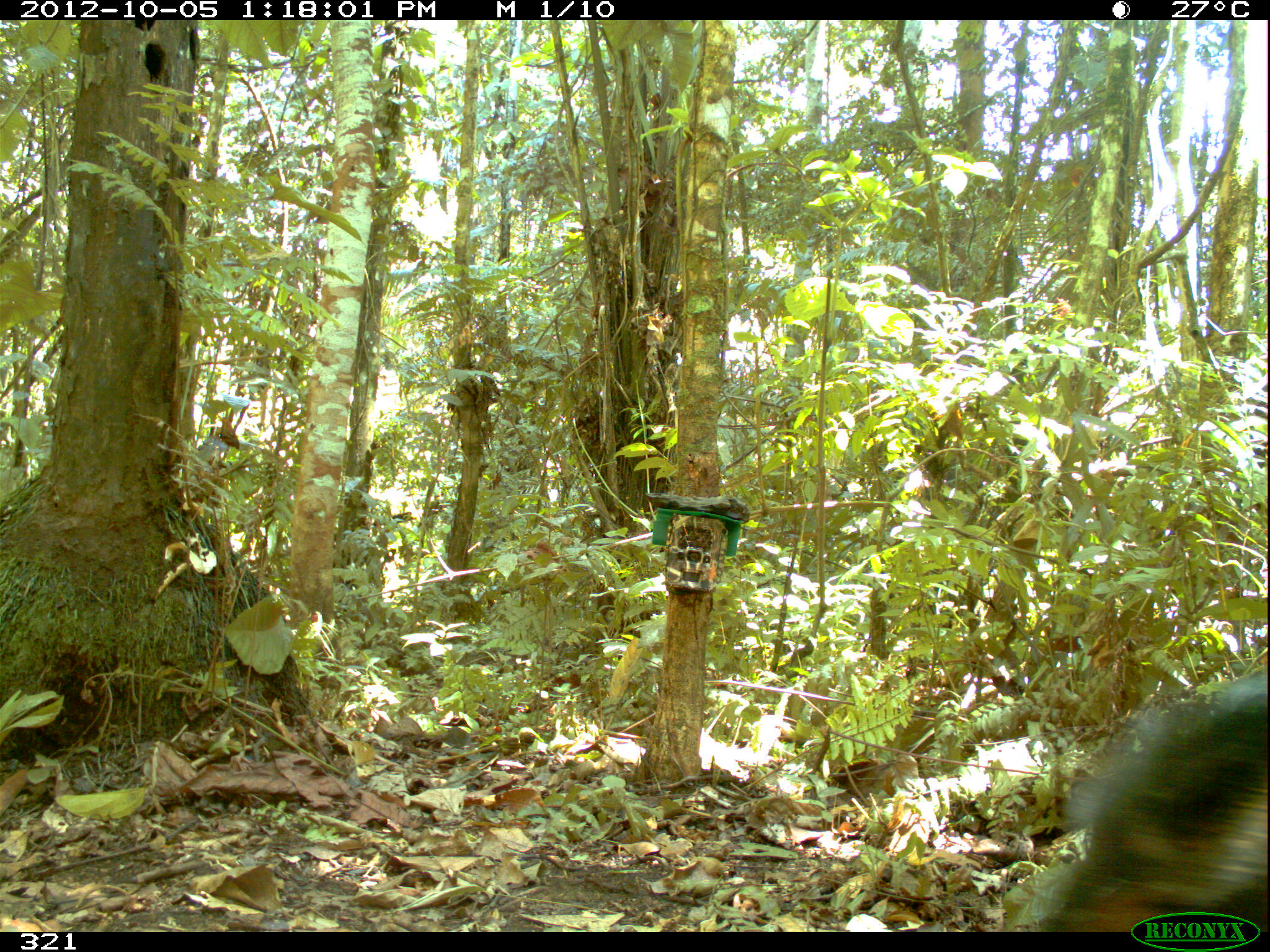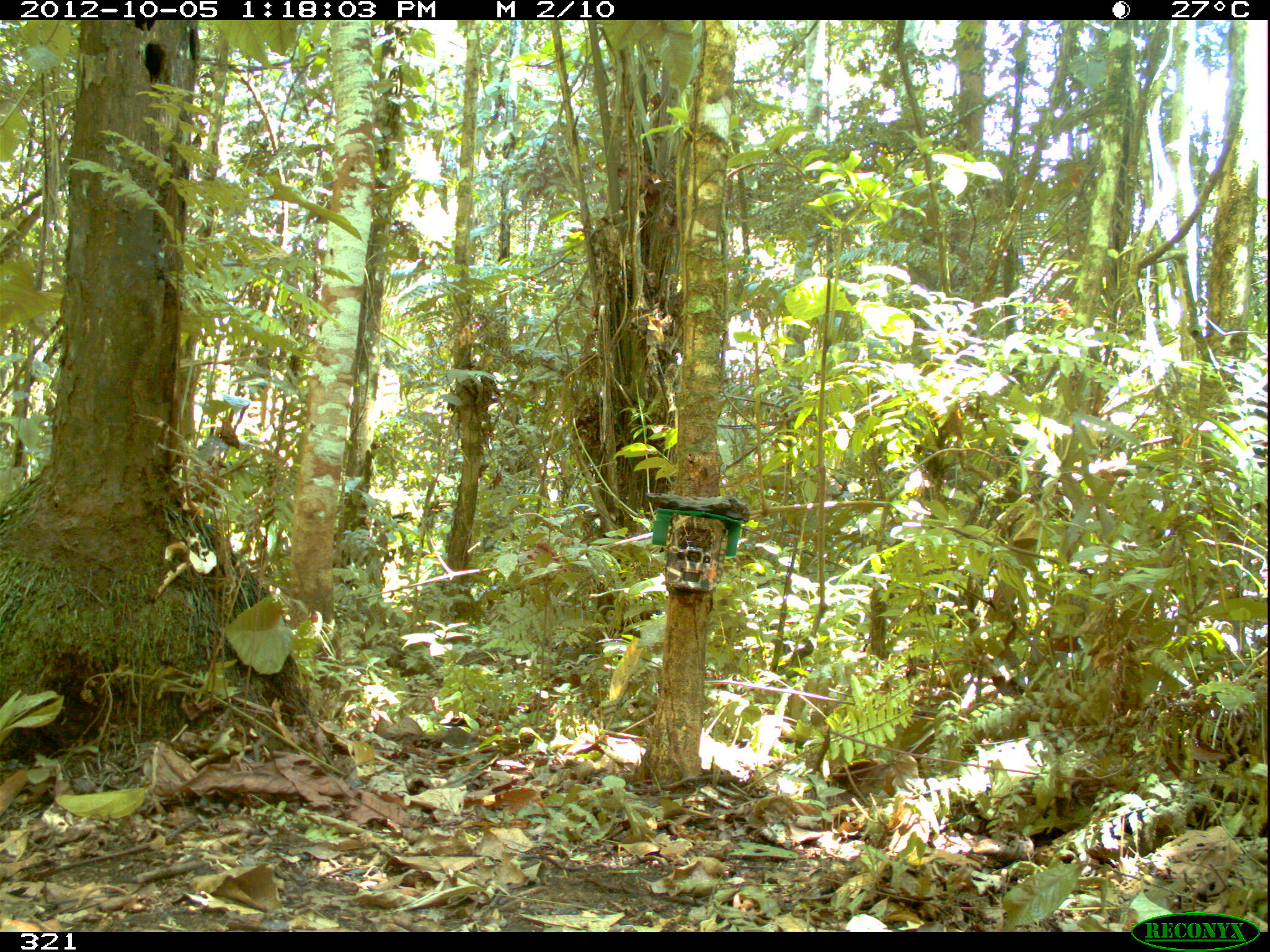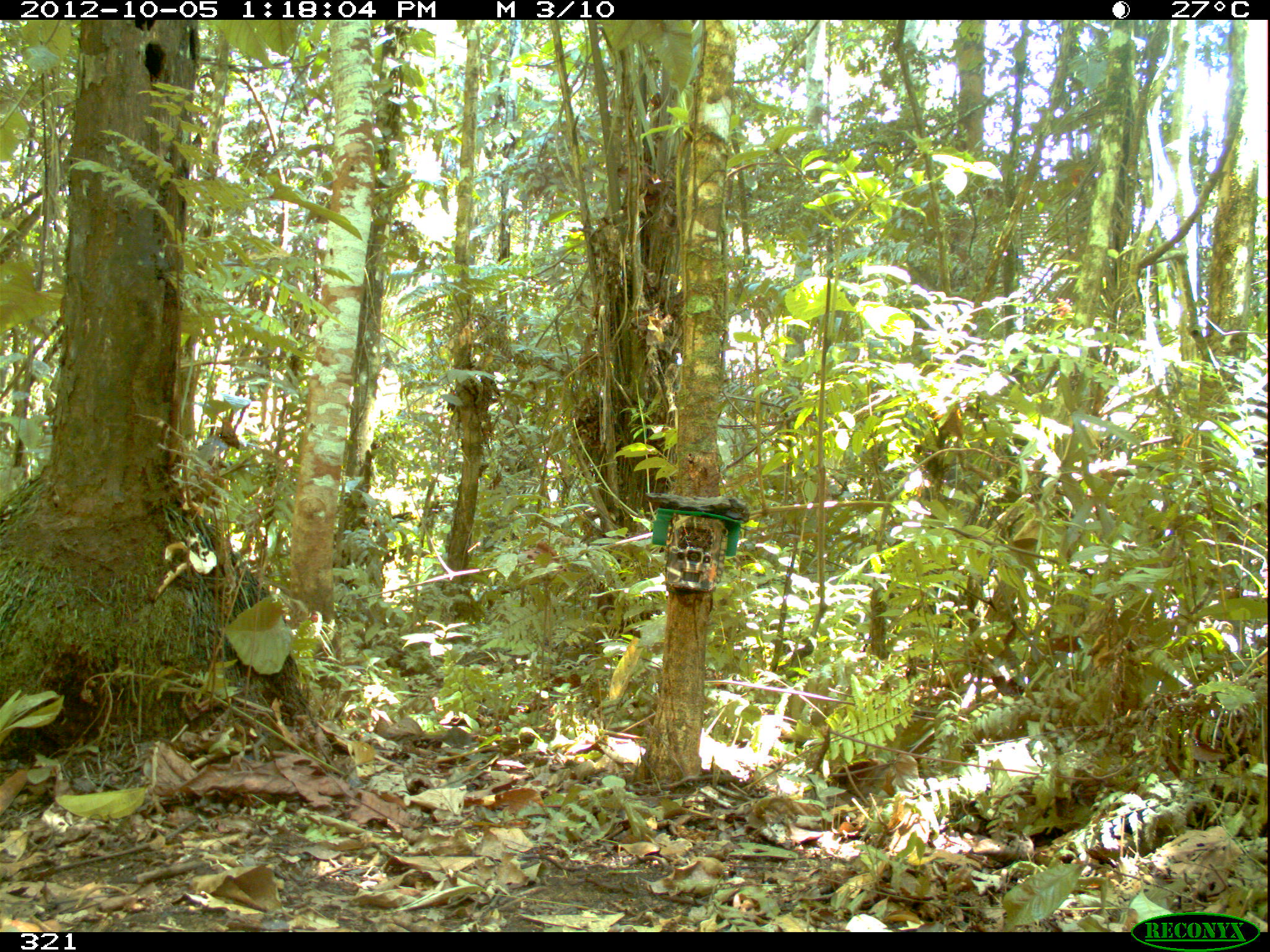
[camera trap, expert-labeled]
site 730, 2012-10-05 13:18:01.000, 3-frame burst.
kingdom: Animalia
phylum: Chordata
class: Mammalia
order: Artiodactyla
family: Tayassuidae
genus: Tayassu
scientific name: Tayassu pecari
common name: white-lipped peccary